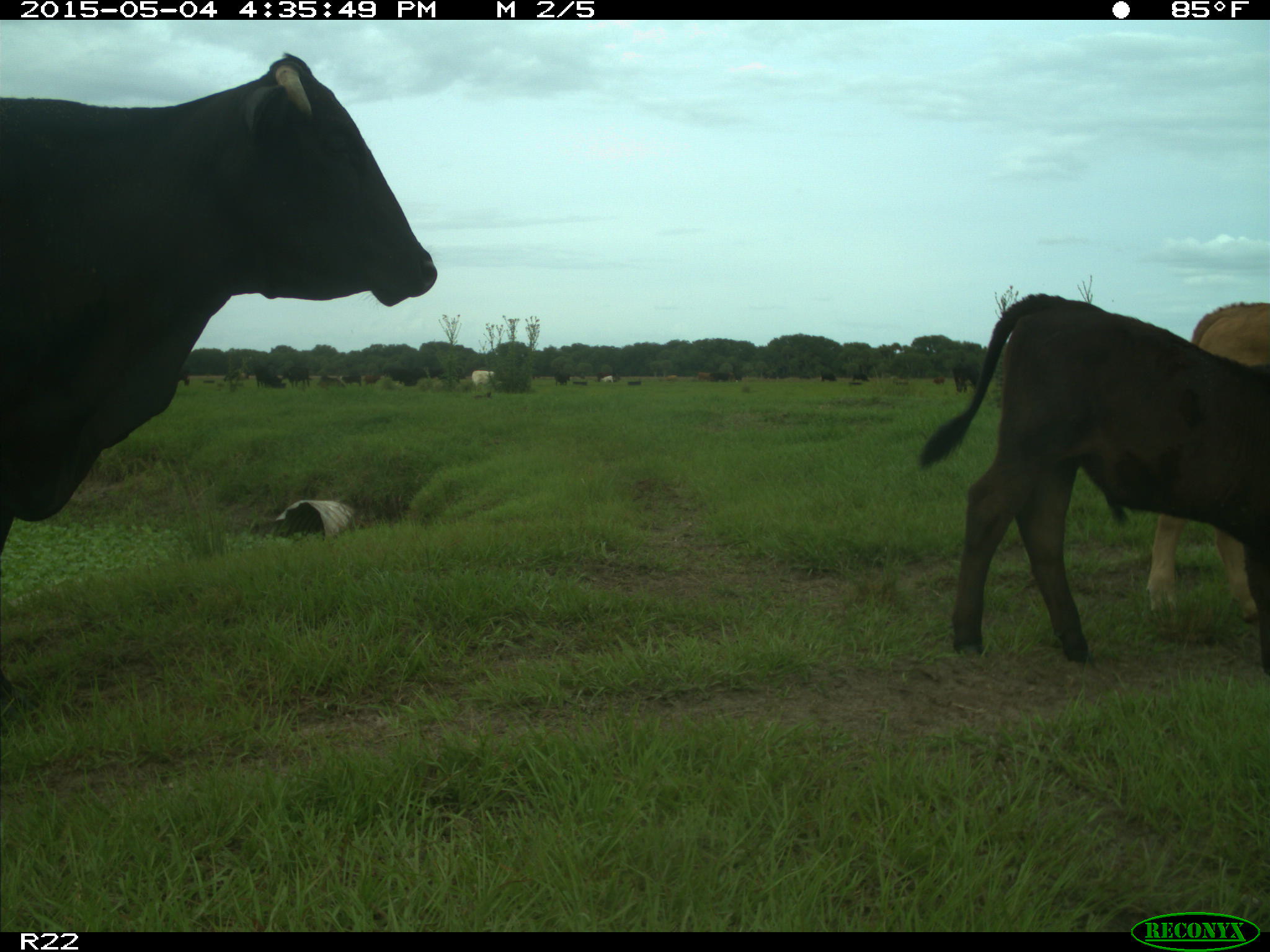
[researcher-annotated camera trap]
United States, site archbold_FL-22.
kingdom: Animalia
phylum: Chordata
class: Mammalia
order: Artiodactyla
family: Bovidae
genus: Bos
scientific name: Bos taurus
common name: domestic cow